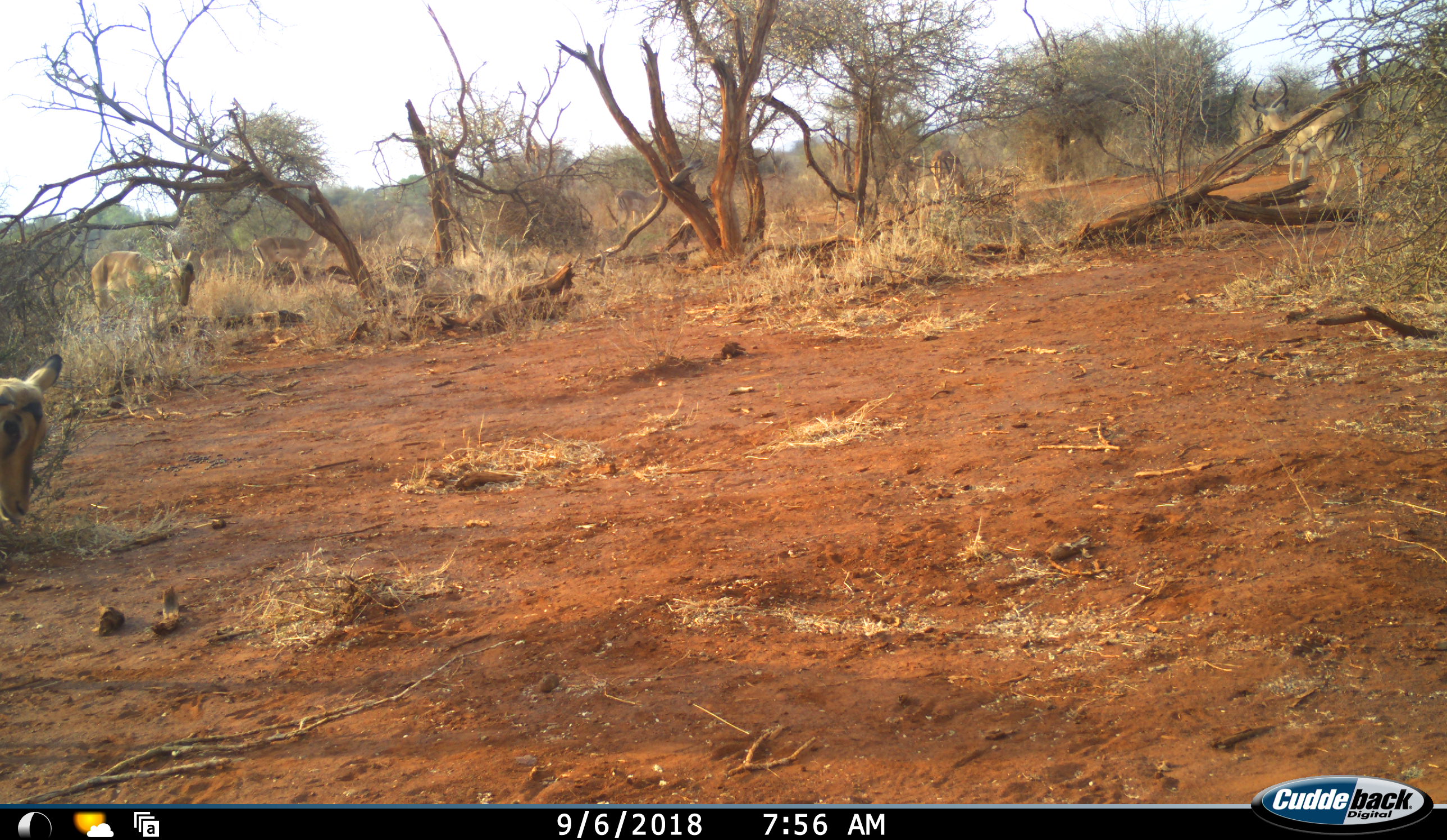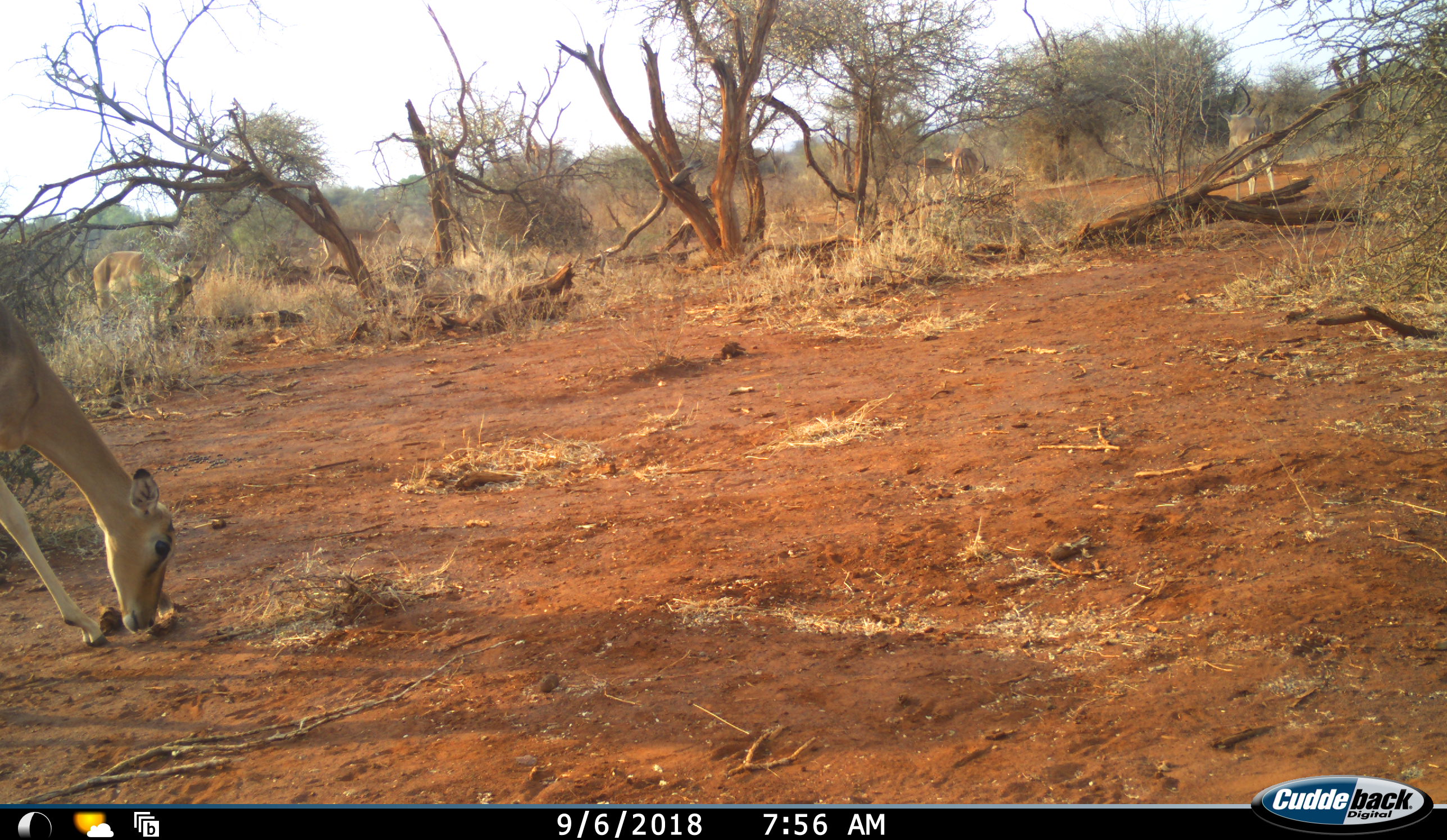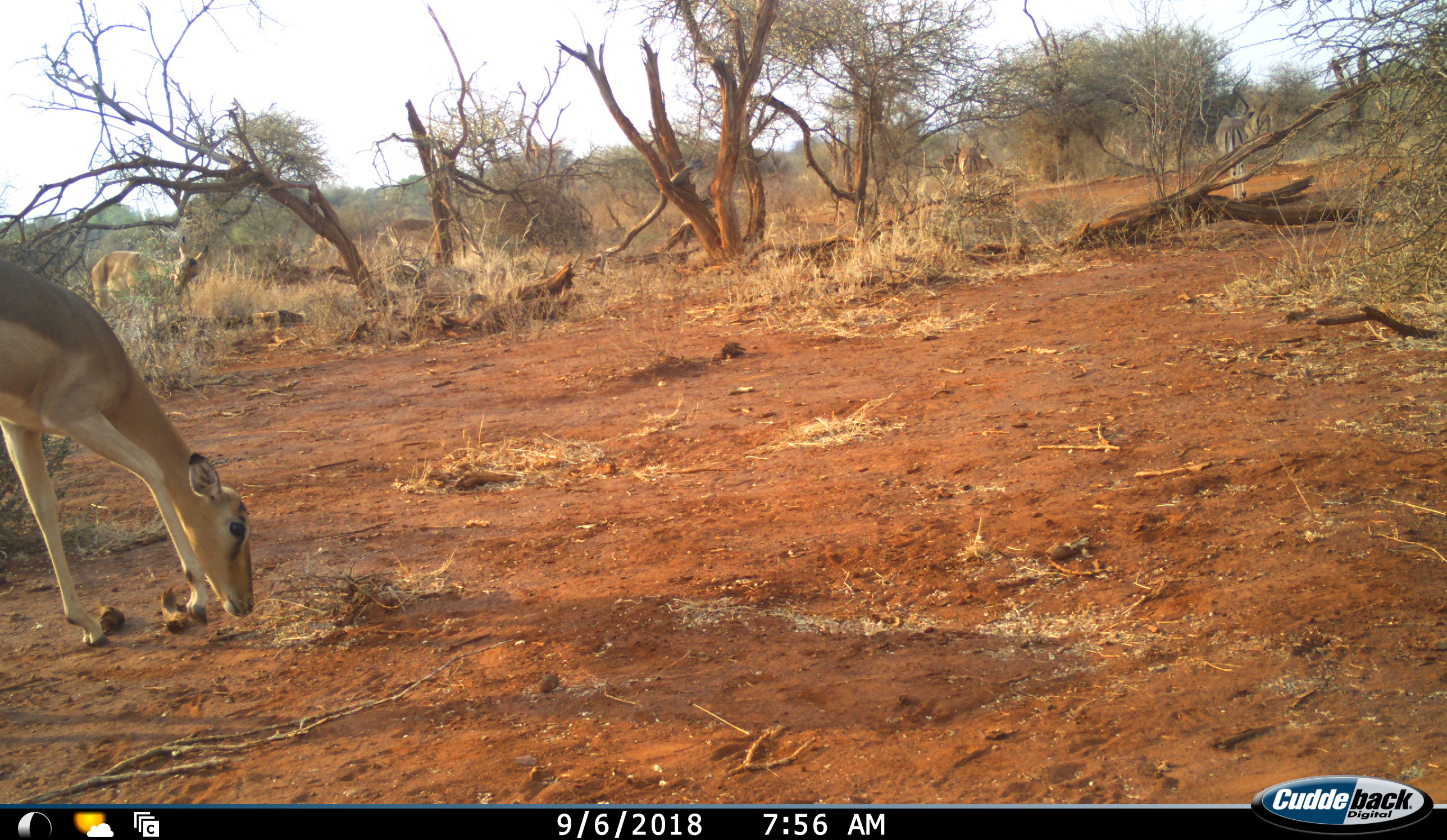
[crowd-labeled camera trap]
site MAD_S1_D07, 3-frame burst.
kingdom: Animalia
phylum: Chordata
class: Mammalia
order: Artiodactyla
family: Bovidae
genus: Aepyceros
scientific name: Aepyceros melampus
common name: impala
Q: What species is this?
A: Impala (Aepyceros melampus).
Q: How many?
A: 11-50.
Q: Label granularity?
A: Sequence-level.